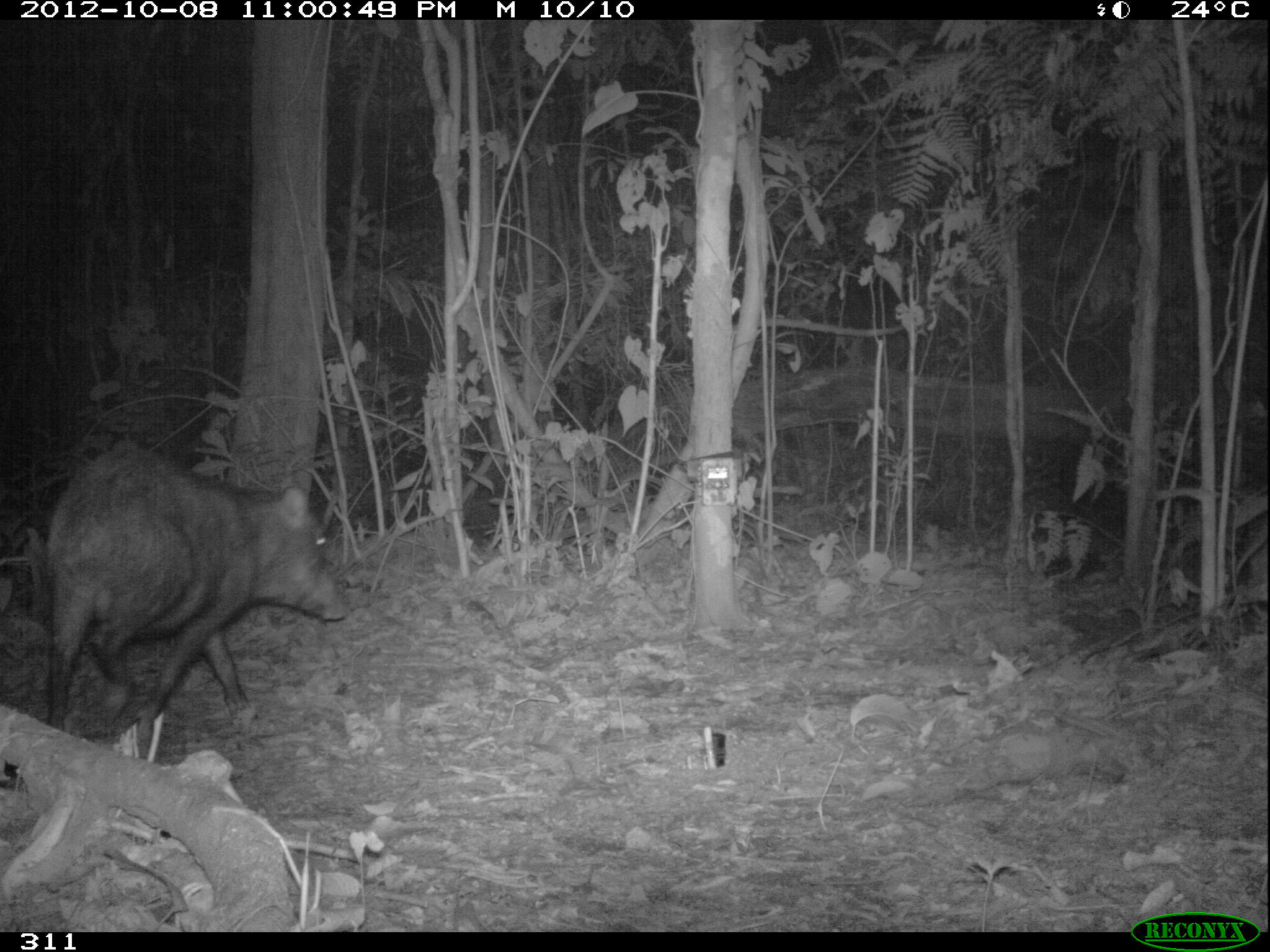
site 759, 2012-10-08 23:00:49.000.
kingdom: Animalia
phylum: Chordata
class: Mammalia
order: Artiodactyla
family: Tayassuidae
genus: Tayassu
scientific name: Tayassu pecari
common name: white-lipped peccary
Tayassu pecari (white-lipped peccary).